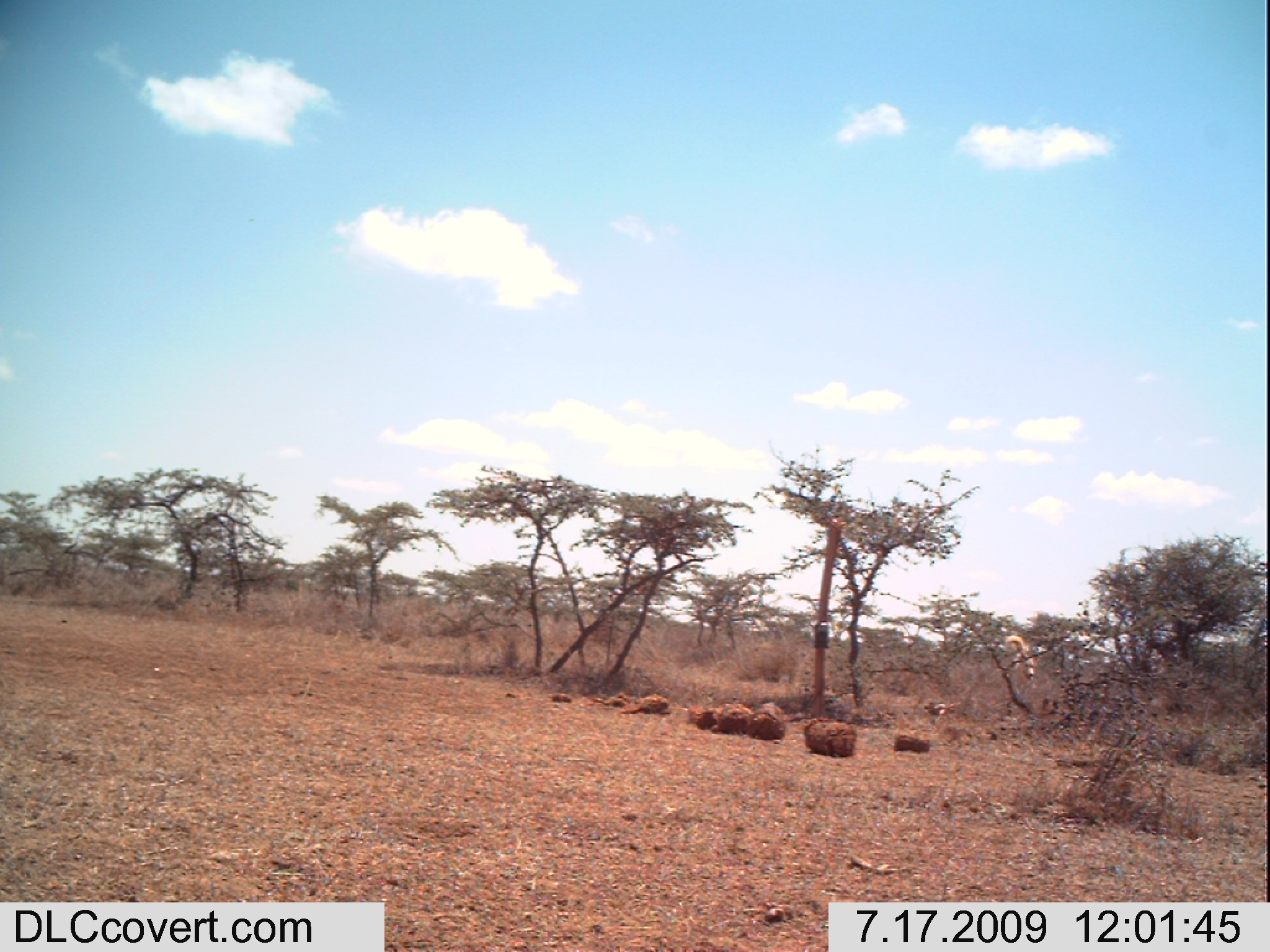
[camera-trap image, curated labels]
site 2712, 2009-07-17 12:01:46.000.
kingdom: Animalia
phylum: Chordata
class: Mammalia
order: Carnivora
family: Canidae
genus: Canis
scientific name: Canis familiaris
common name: domestic dog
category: canis lupus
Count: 1.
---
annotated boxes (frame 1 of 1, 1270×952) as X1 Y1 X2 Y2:
canis lupus: 999 632 1037 687